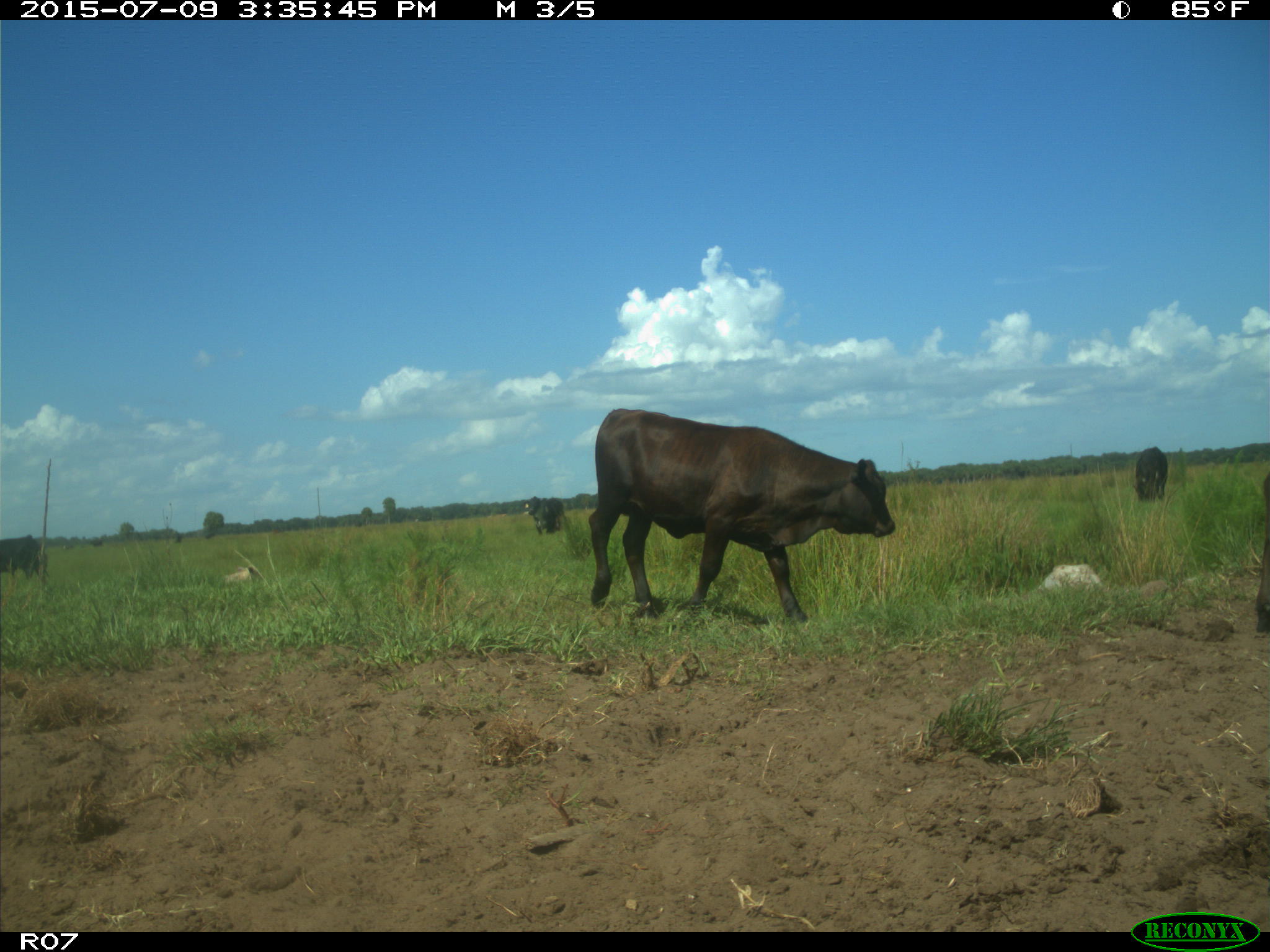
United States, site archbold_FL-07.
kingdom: Animalia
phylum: Chordata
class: Mammalia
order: Artiodactyla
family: Bovidae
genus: Bos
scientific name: Bos taurus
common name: domestic cow